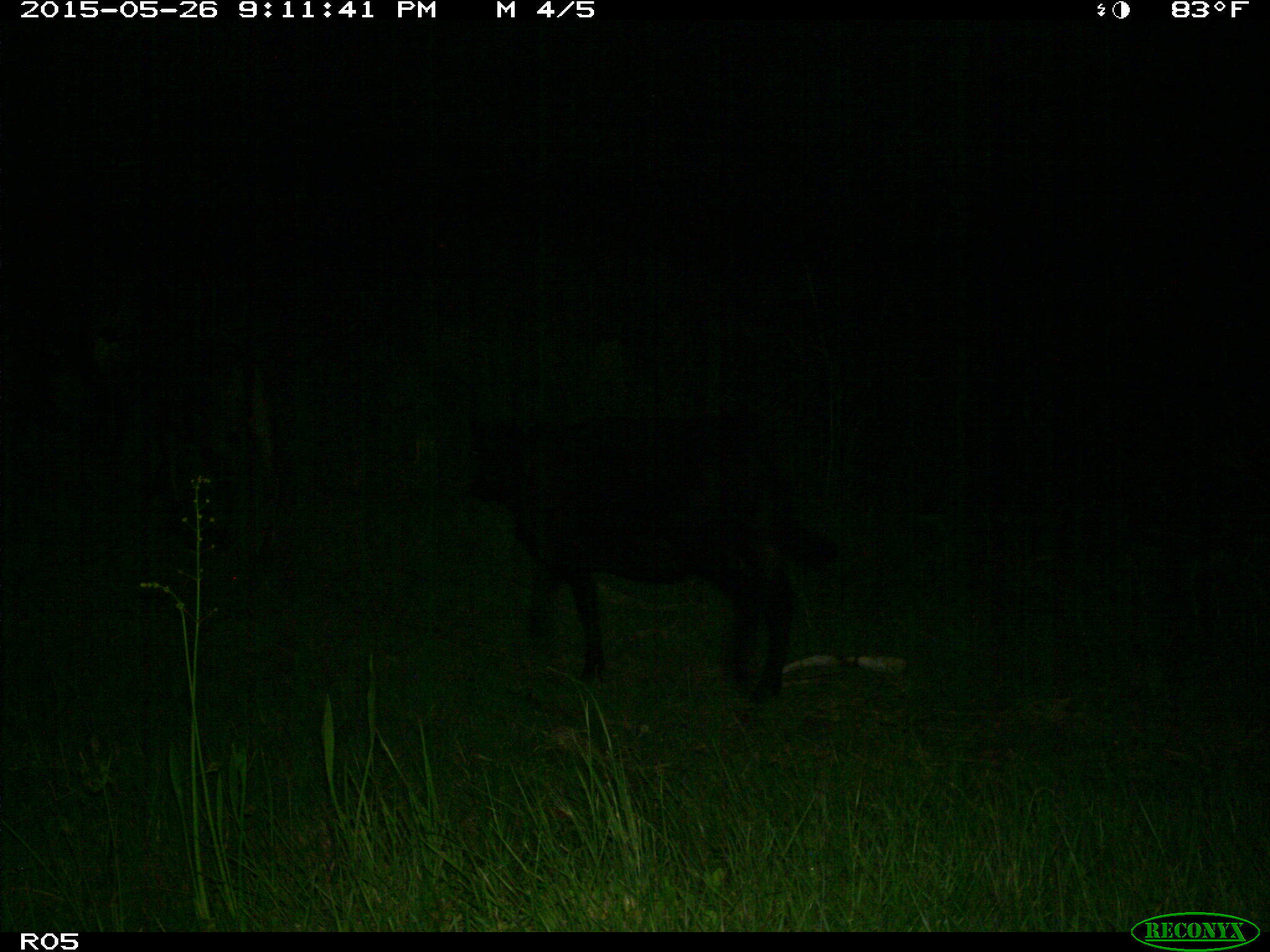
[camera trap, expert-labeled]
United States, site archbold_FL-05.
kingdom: Animalia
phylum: Chordata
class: Mammalia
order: Artiodactyla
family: Bovidae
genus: Bos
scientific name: Bos taurus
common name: domestic cow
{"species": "Bos taurus (domestic cow)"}